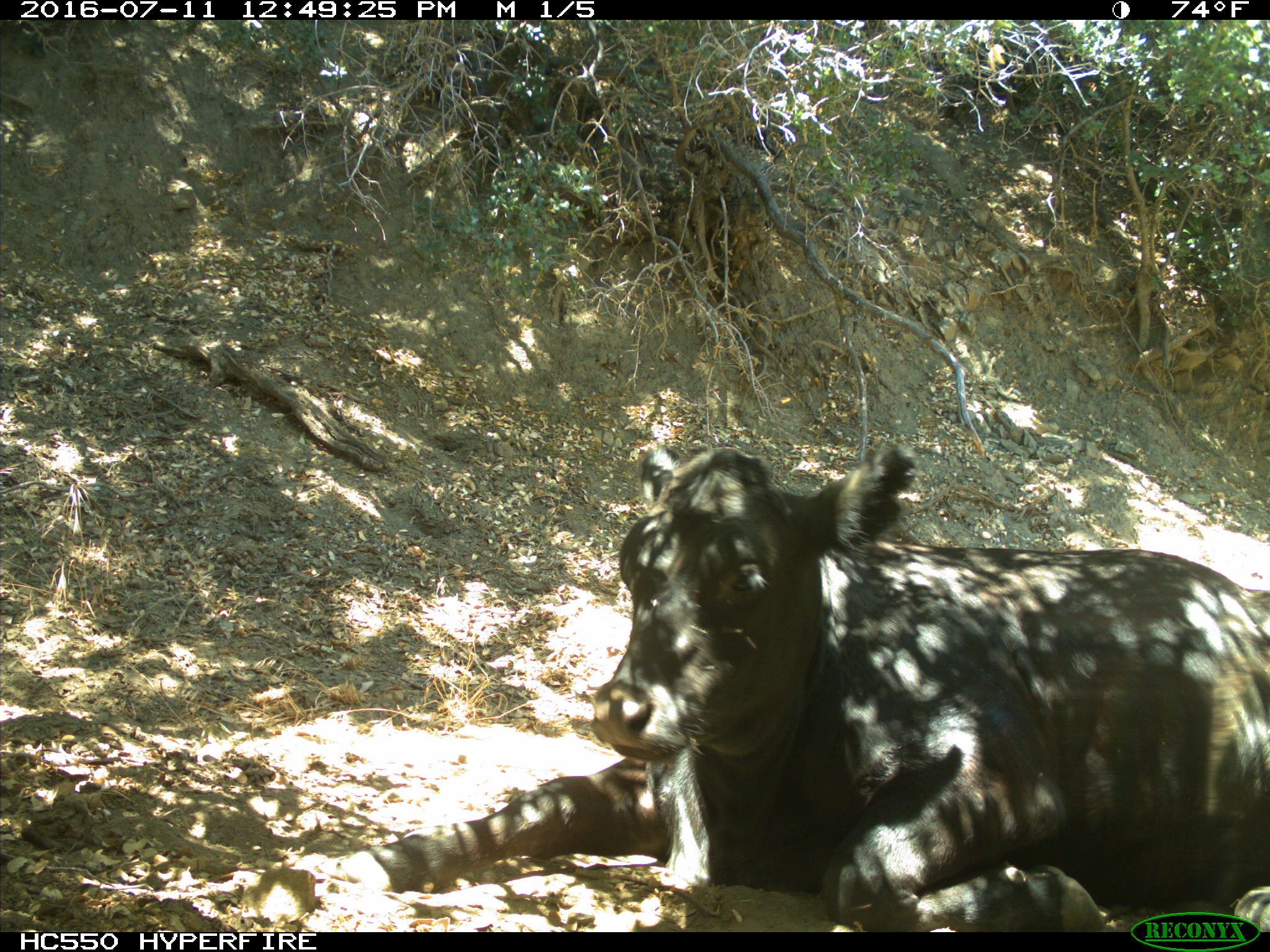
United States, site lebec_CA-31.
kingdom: Animalia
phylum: Chordata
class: Mammalia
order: Artiodactyla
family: Bovidae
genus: Bos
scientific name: Bos taurus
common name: domestic cow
Bos taurus (domestic cow).